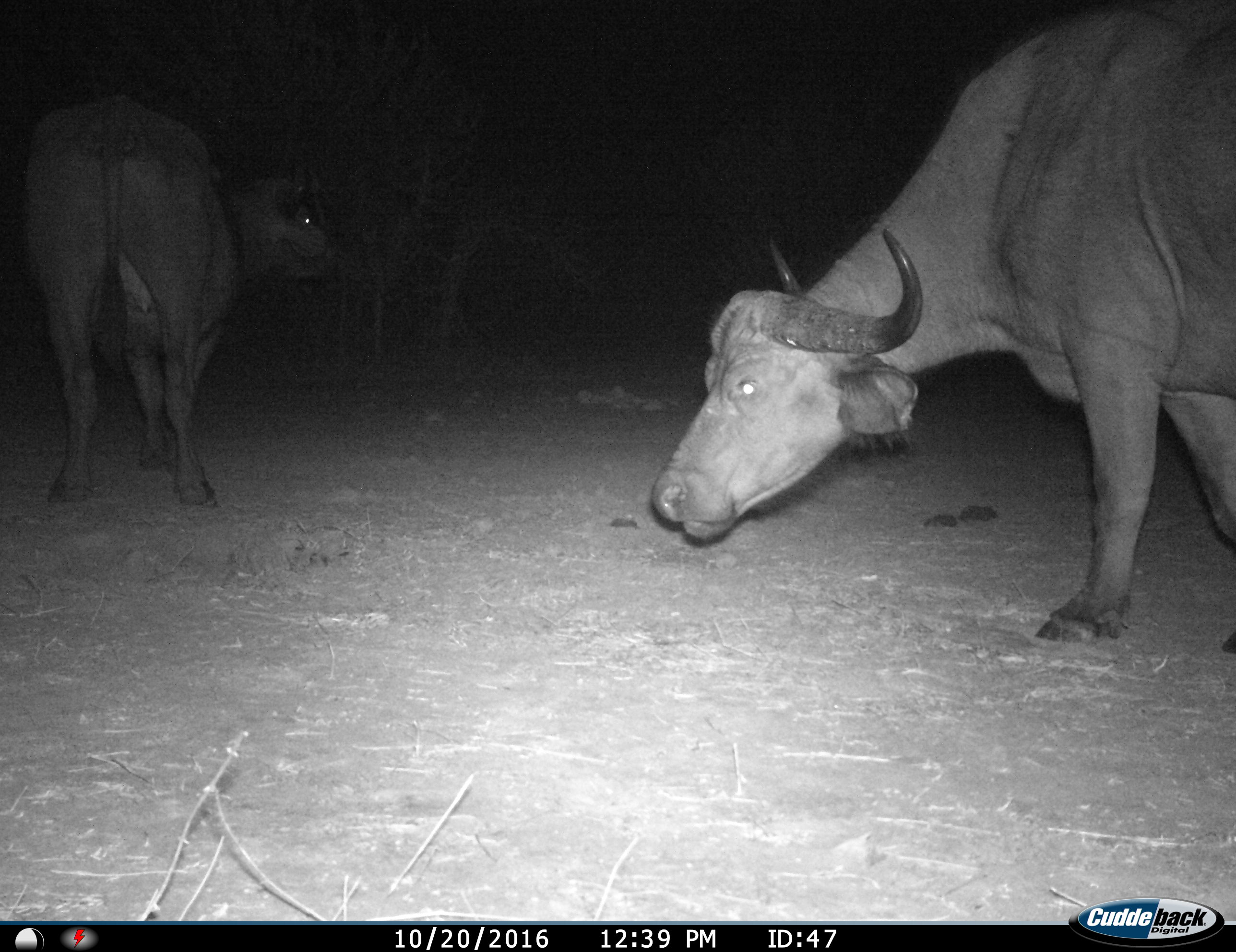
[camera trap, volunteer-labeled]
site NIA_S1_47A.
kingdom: Animalia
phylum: Chordata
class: Mammalia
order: Artiodactyla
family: Bovidae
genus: Syncerus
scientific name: Syncerus caffer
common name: african buffalo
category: buffalo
Buffalo (african buffalo) (Syncerus caffer), count 2. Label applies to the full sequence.